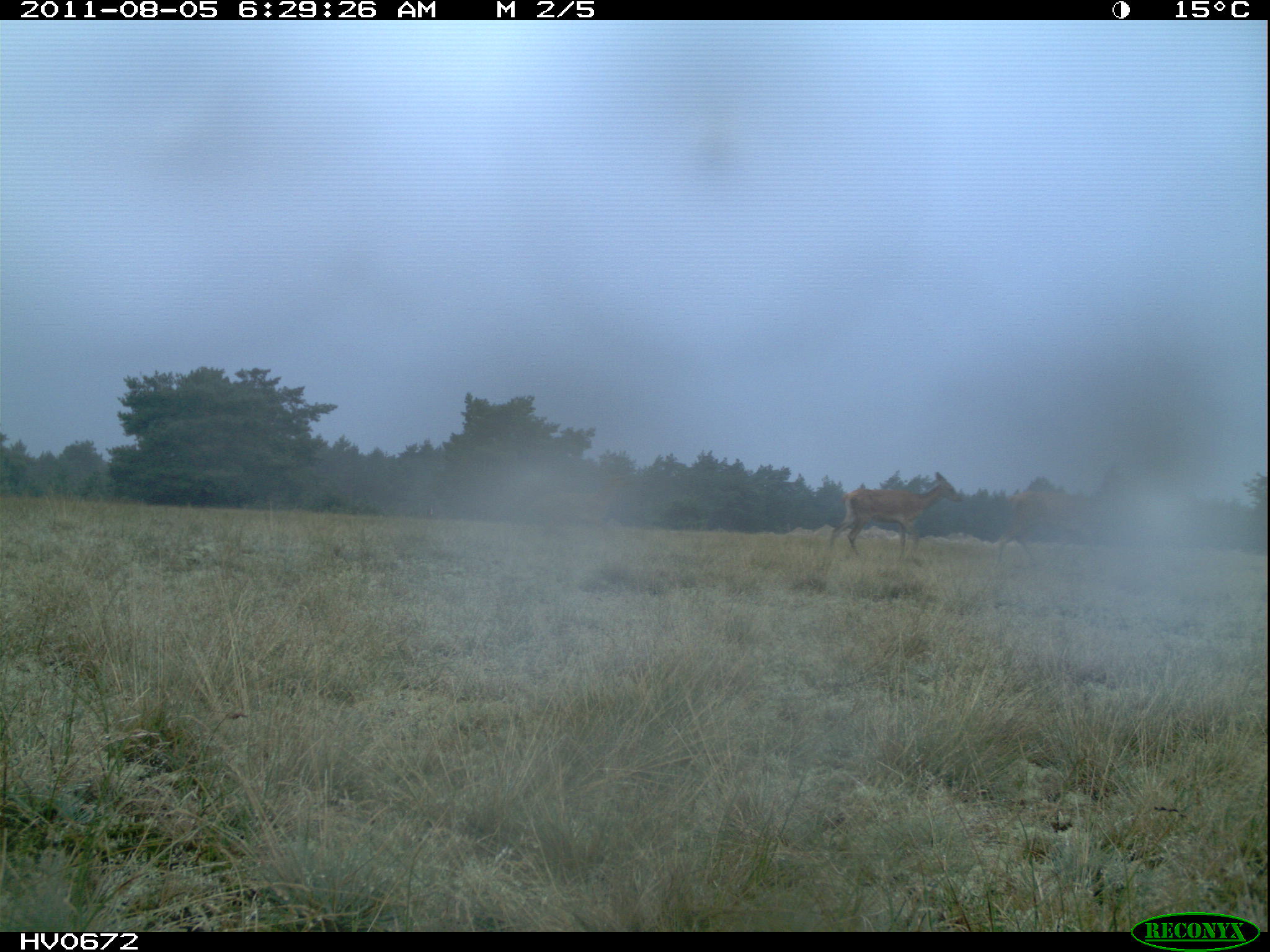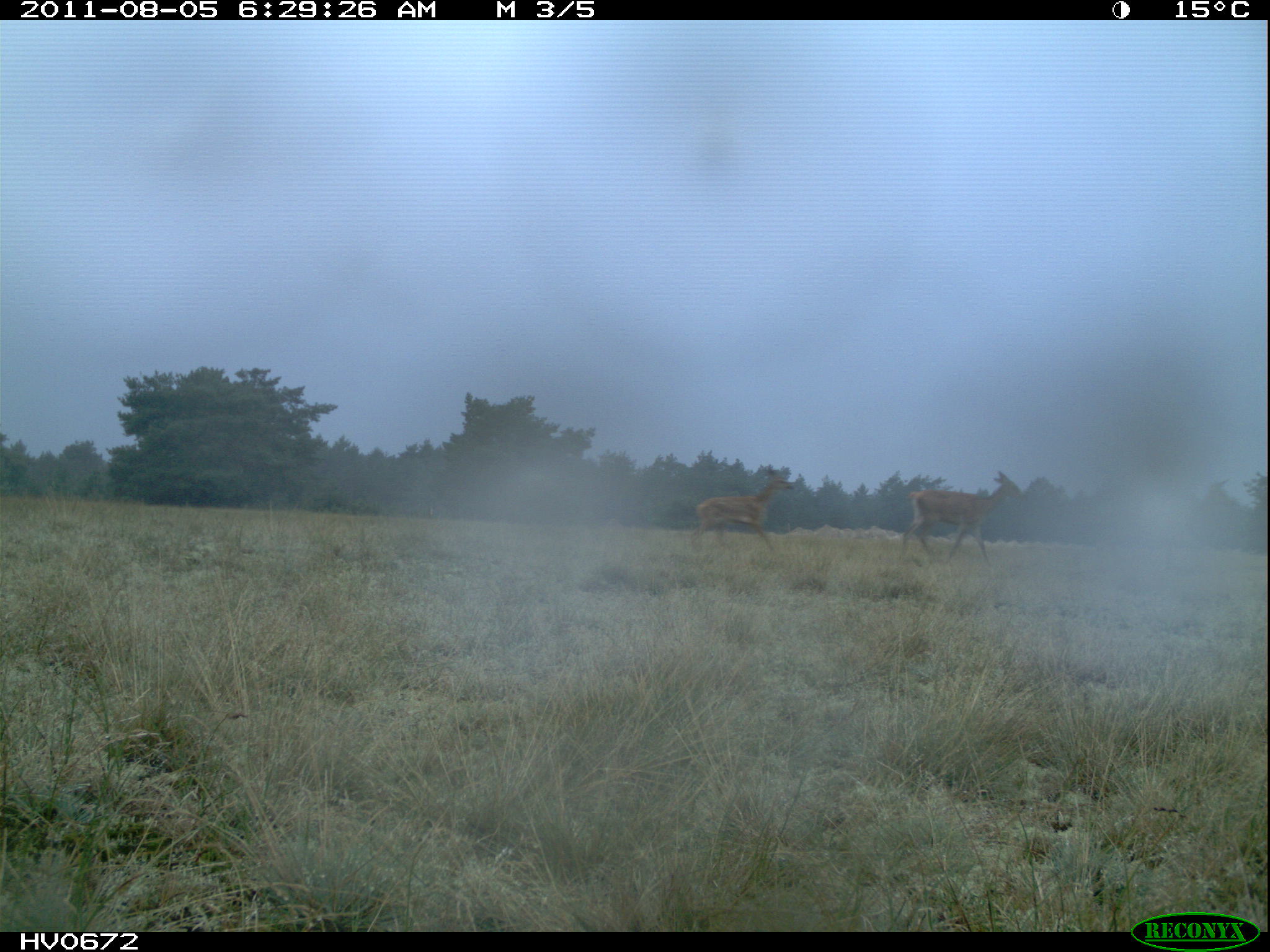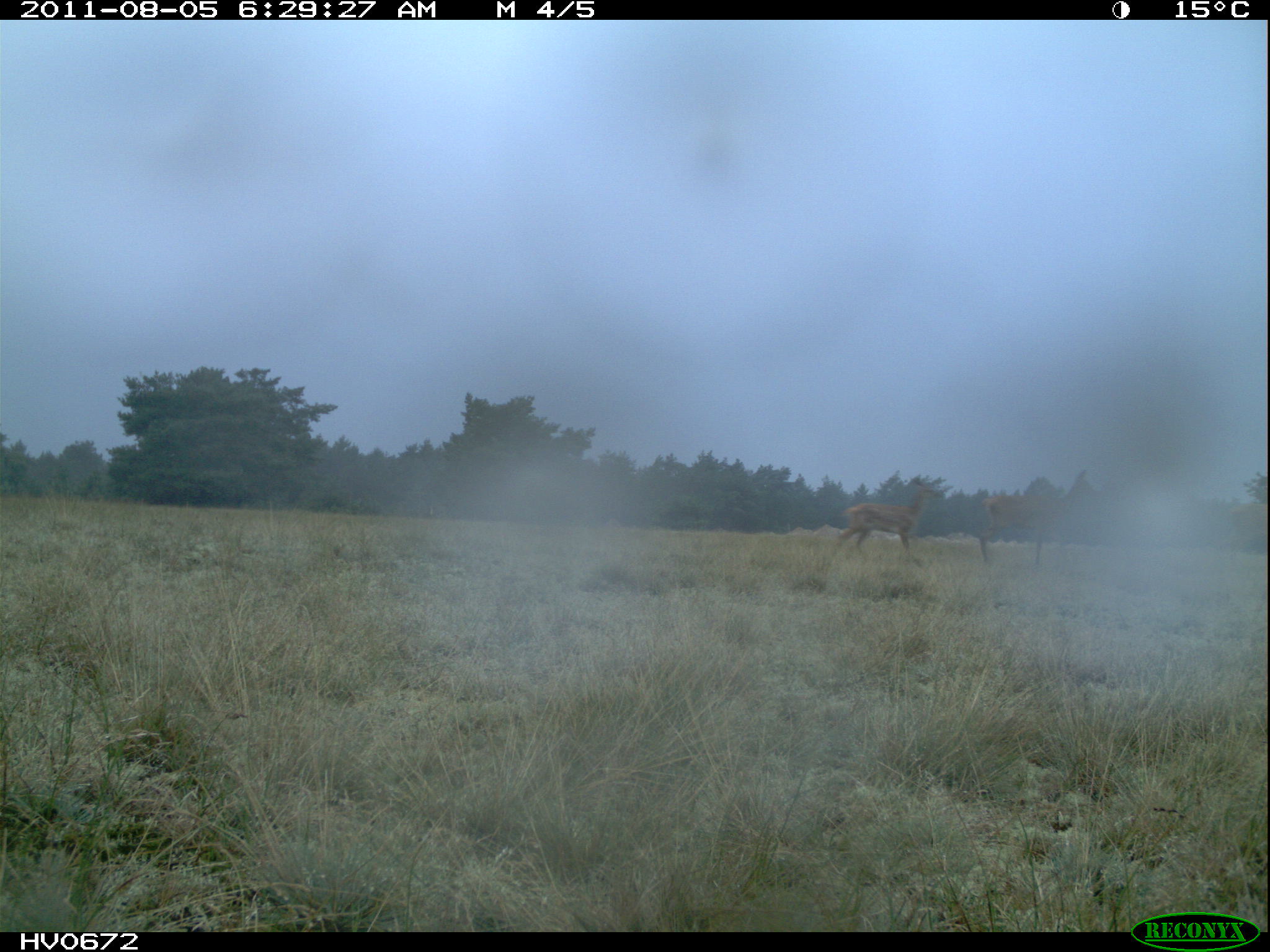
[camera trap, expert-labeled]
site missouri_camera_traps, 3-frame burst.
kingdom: Animalia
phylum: Chordata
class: Mammalia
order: Artiodactyla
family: Cervidae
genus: Cervus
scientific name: Cervus elaphus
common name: red deer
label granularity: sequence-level